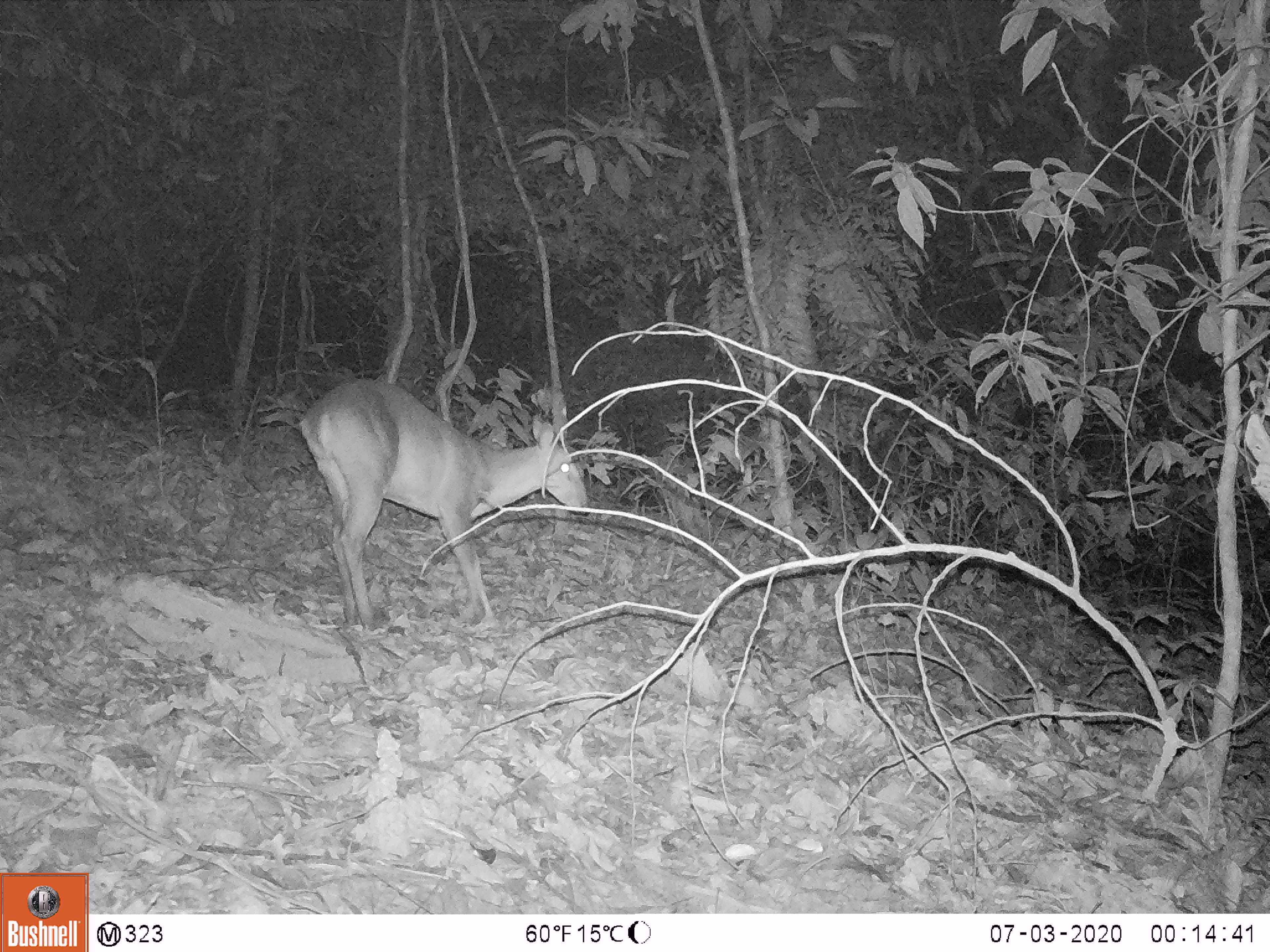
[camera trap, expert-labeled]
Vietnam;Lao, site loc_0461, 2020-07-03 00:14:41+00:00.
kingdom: Animalia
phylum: Chordata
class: Mammalia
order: Artiodactyla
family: Cervidae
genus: Muntiacus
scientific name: Muntiacus vuquangensis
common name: large-antlered muntjac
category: large antlered muntjac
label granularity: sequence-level